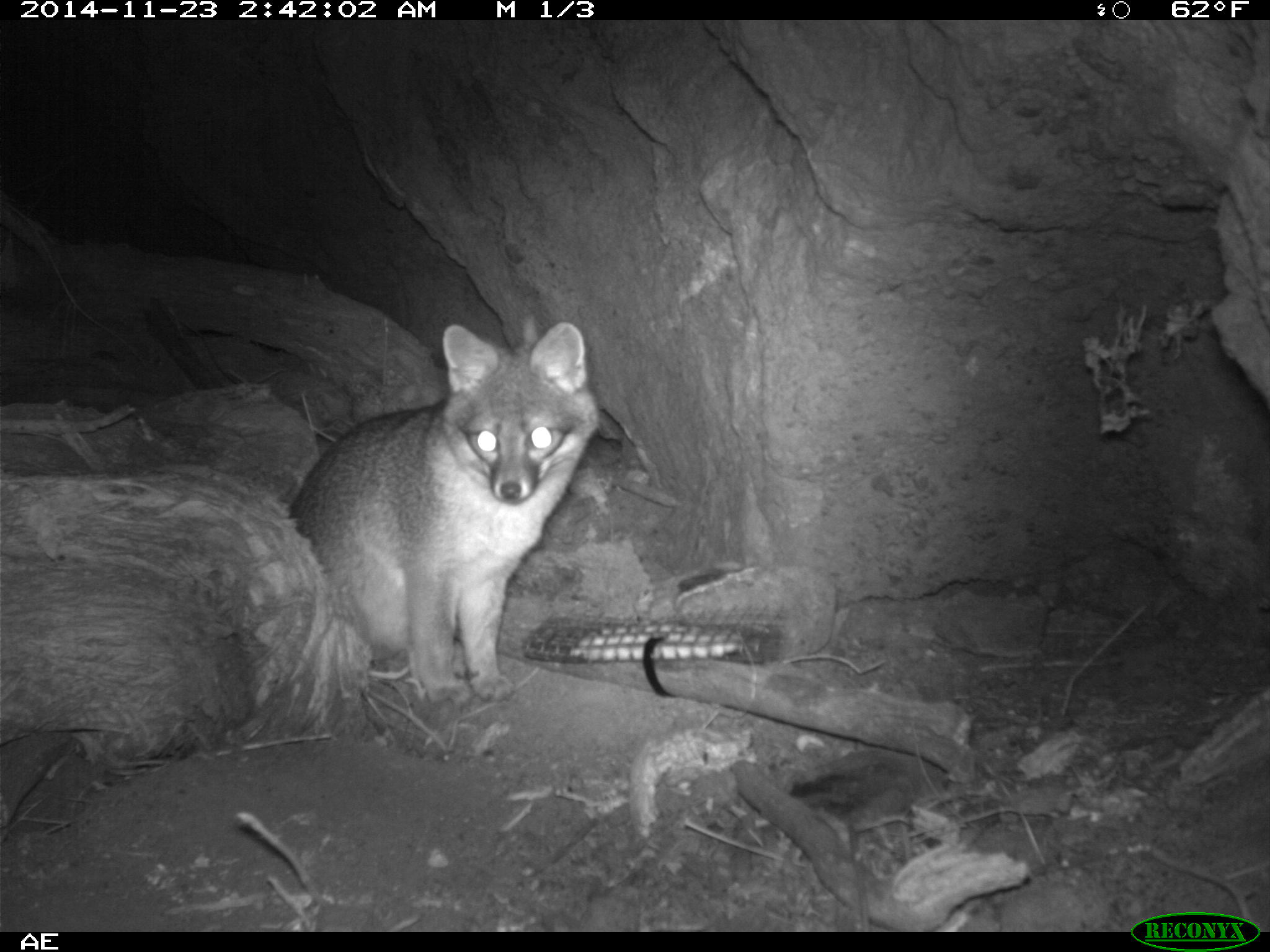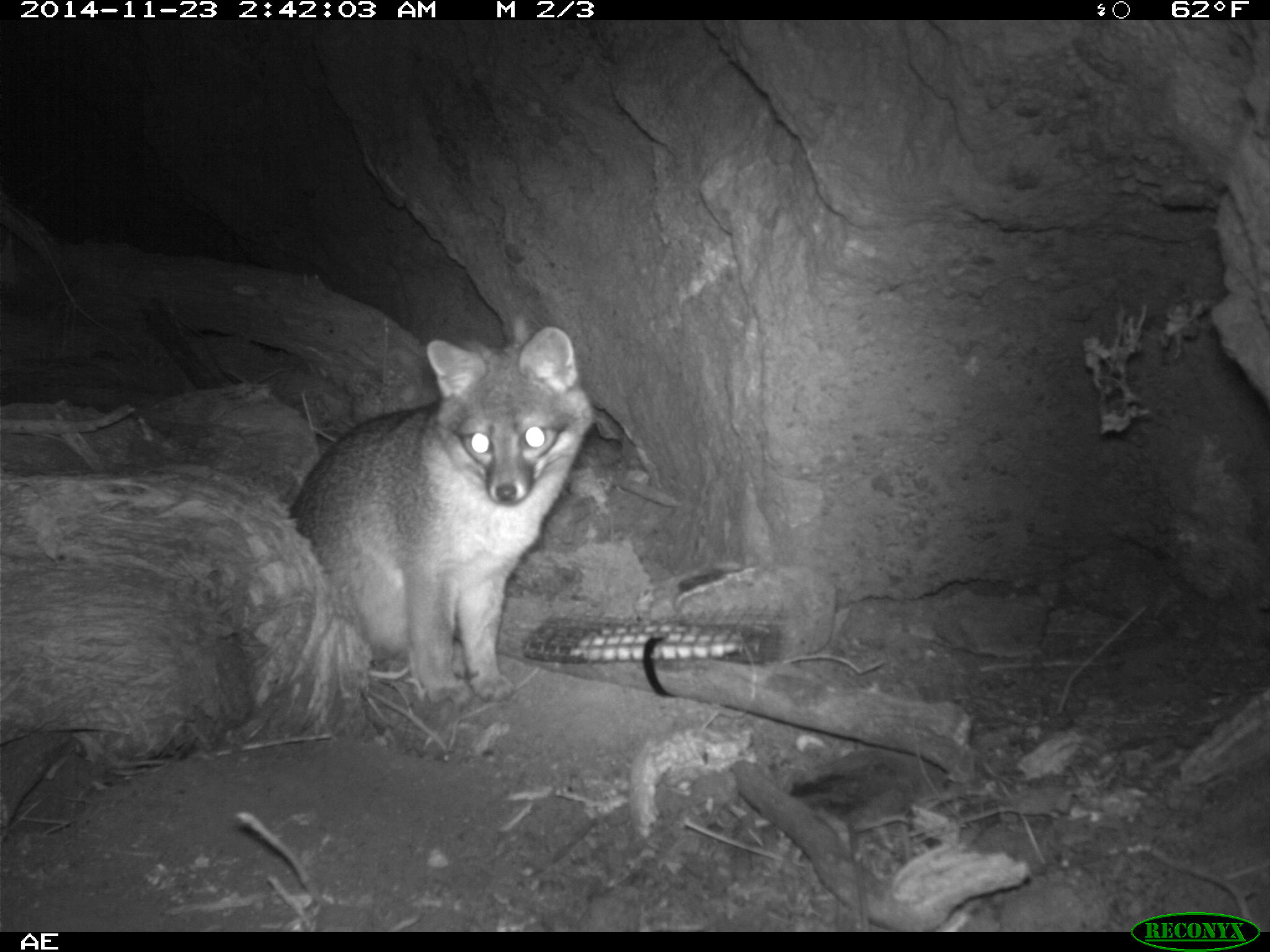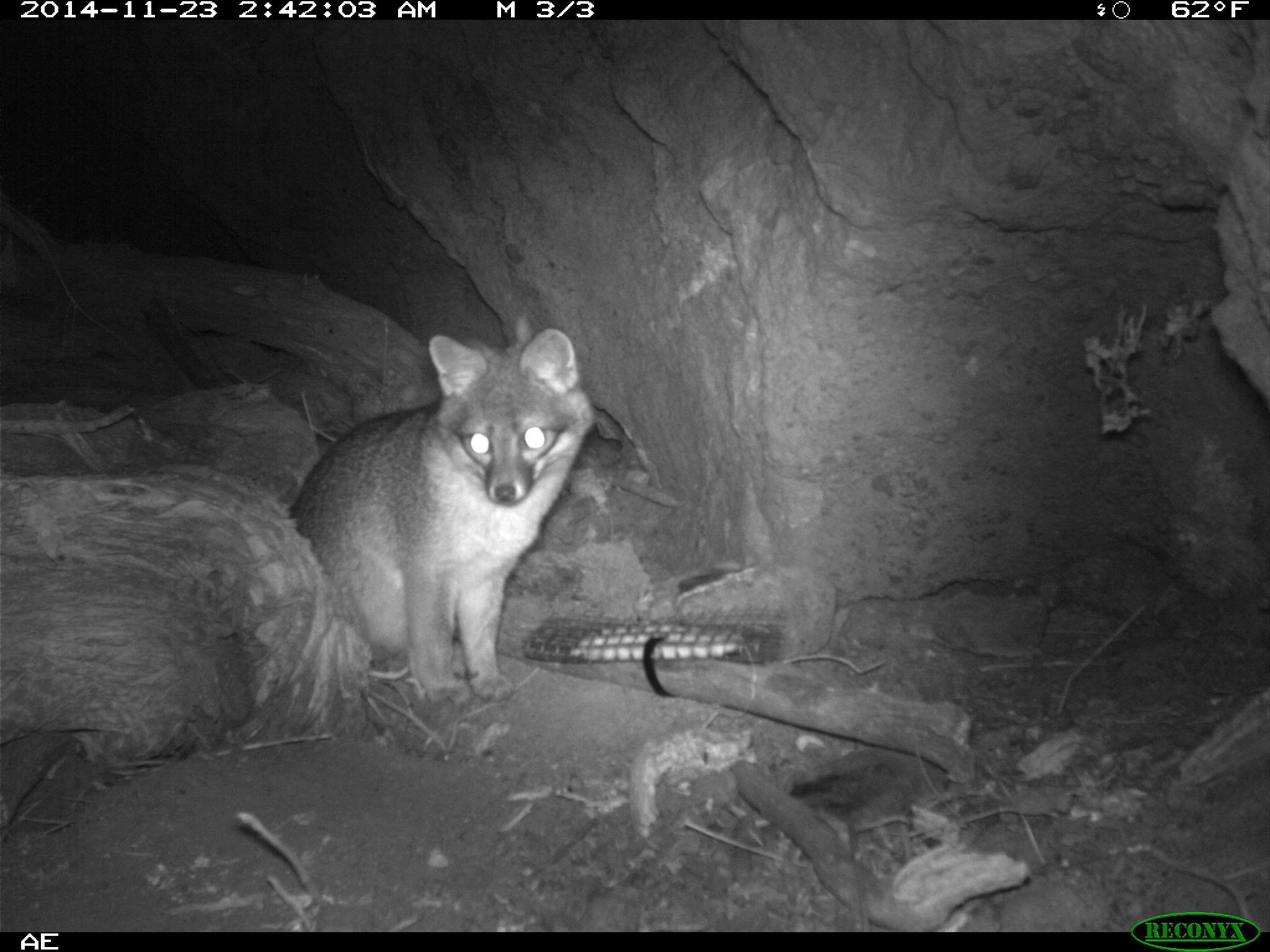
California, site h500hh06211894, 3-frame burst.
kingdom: Animalia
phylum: Chordata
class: Mammalia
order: Carnivora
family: Canidae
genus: Urocyon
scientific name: Urocyon littoralis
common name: island fox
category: fox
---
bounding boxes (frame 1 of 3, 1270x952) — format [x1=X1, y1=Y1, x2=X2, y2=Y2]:
fox: [x1=286, y1=317, x2=599, y2=710]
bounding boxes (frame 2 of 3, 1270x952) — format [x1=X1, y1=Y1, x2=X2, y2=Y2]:
fox: [x1=291, y1=325, x2=594, y2=716]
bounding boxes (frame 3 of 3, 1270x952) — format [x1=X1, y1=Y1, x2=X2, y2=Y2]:
fox: [x1=288, y1=328, x2=593, y2=712]